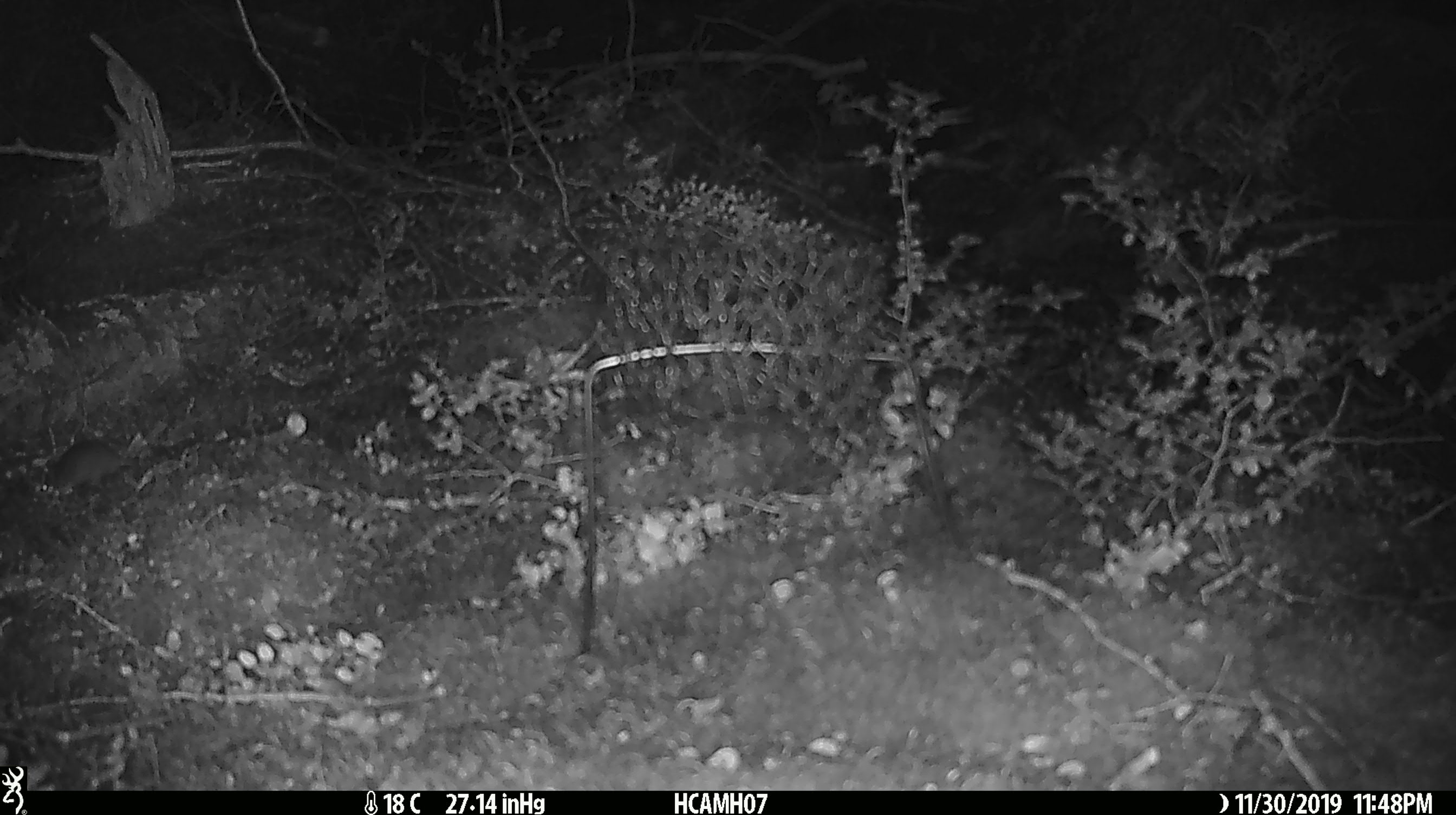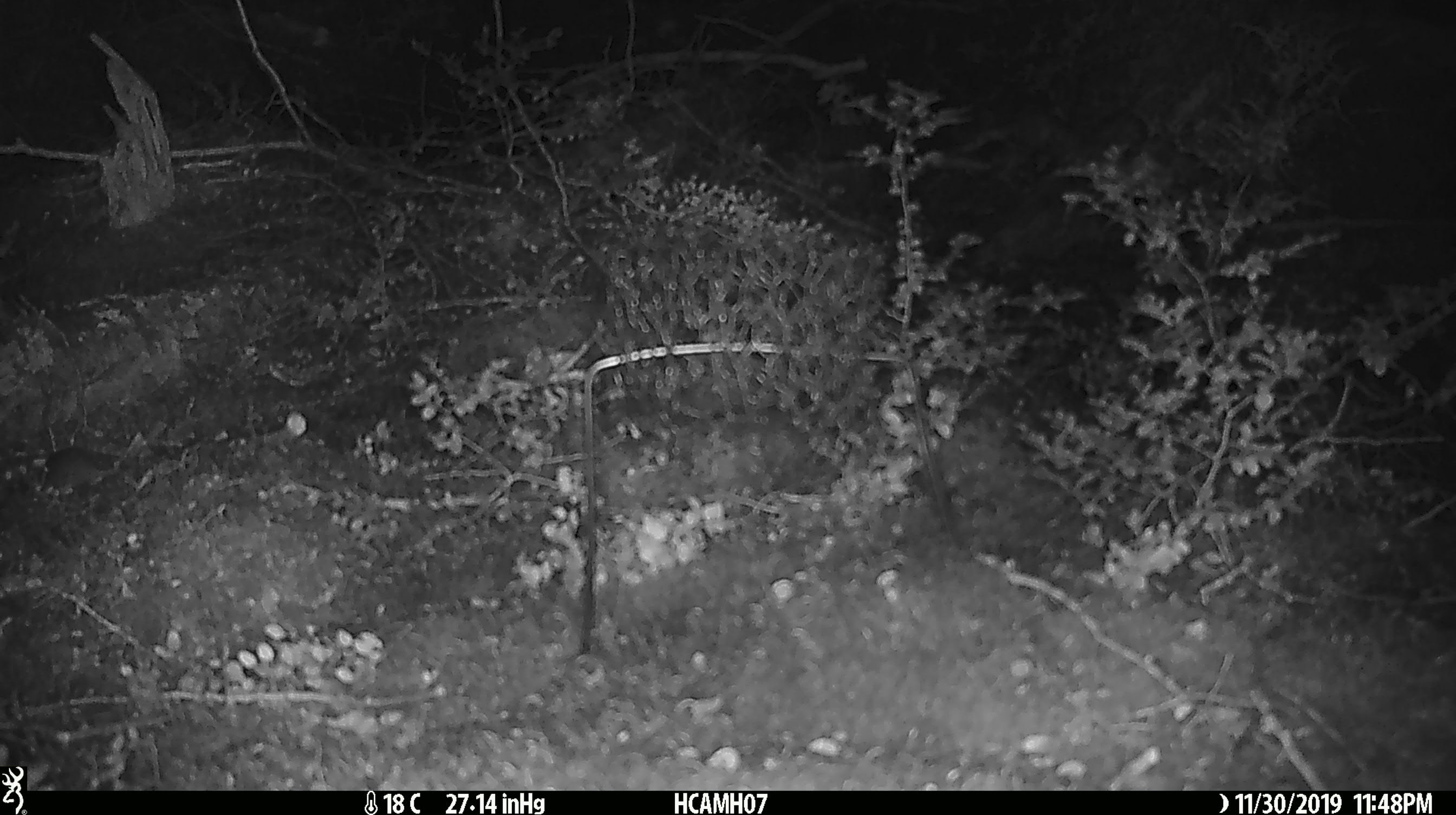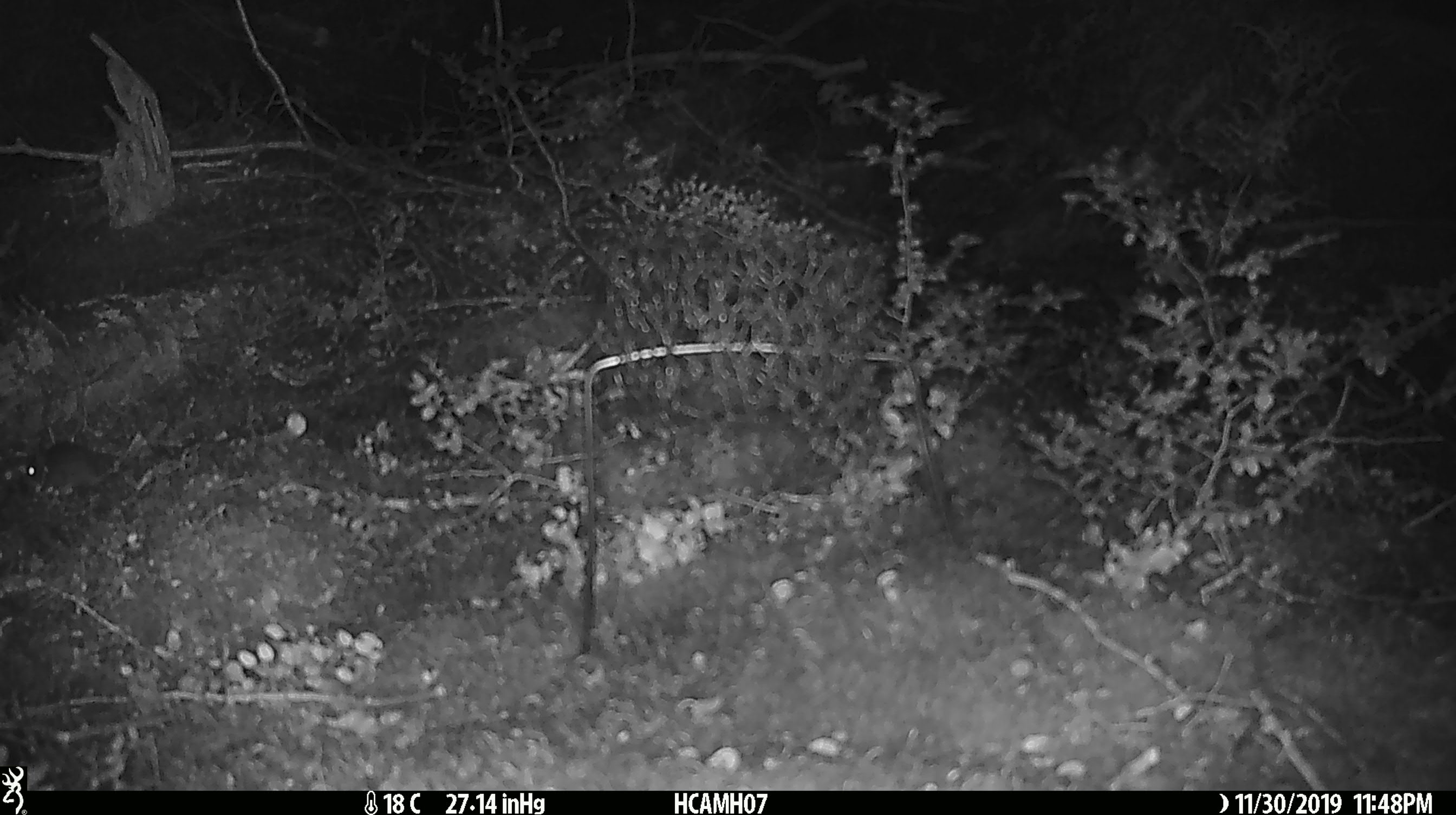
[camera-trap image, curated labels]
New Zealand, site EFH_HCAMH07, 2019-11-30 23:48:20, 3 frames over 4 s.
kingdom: Animalia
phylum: Chordata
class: Mammalia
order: Rodentia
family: Muridae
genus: Mus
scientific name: Mus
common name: mouse